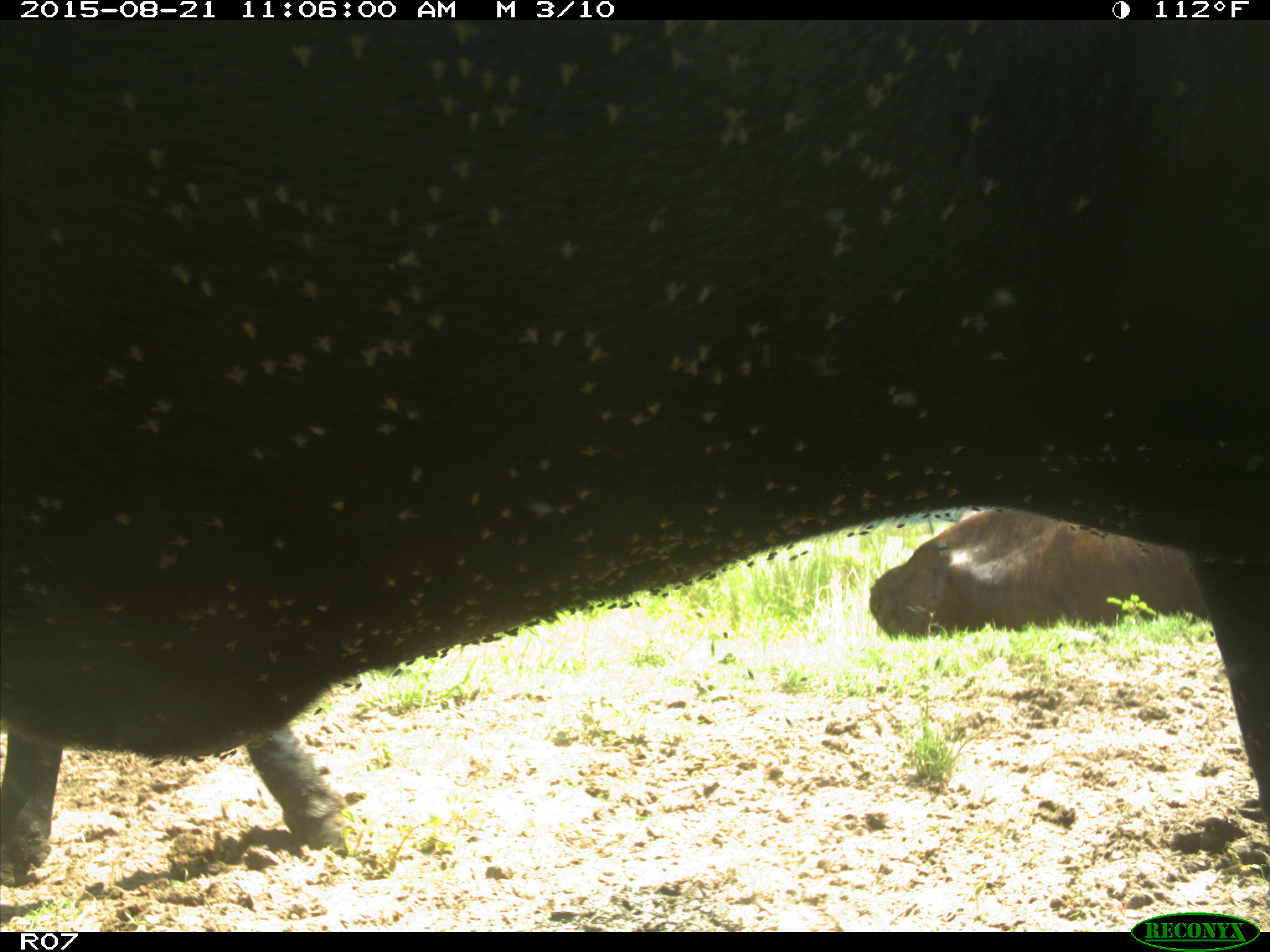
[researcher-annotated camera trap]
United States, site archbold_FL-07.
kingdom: Animalia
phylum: Chordata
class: Mammalia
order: Artiodactyla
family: Bovidae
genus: Bos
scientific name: Bos taurus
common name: domestic cow